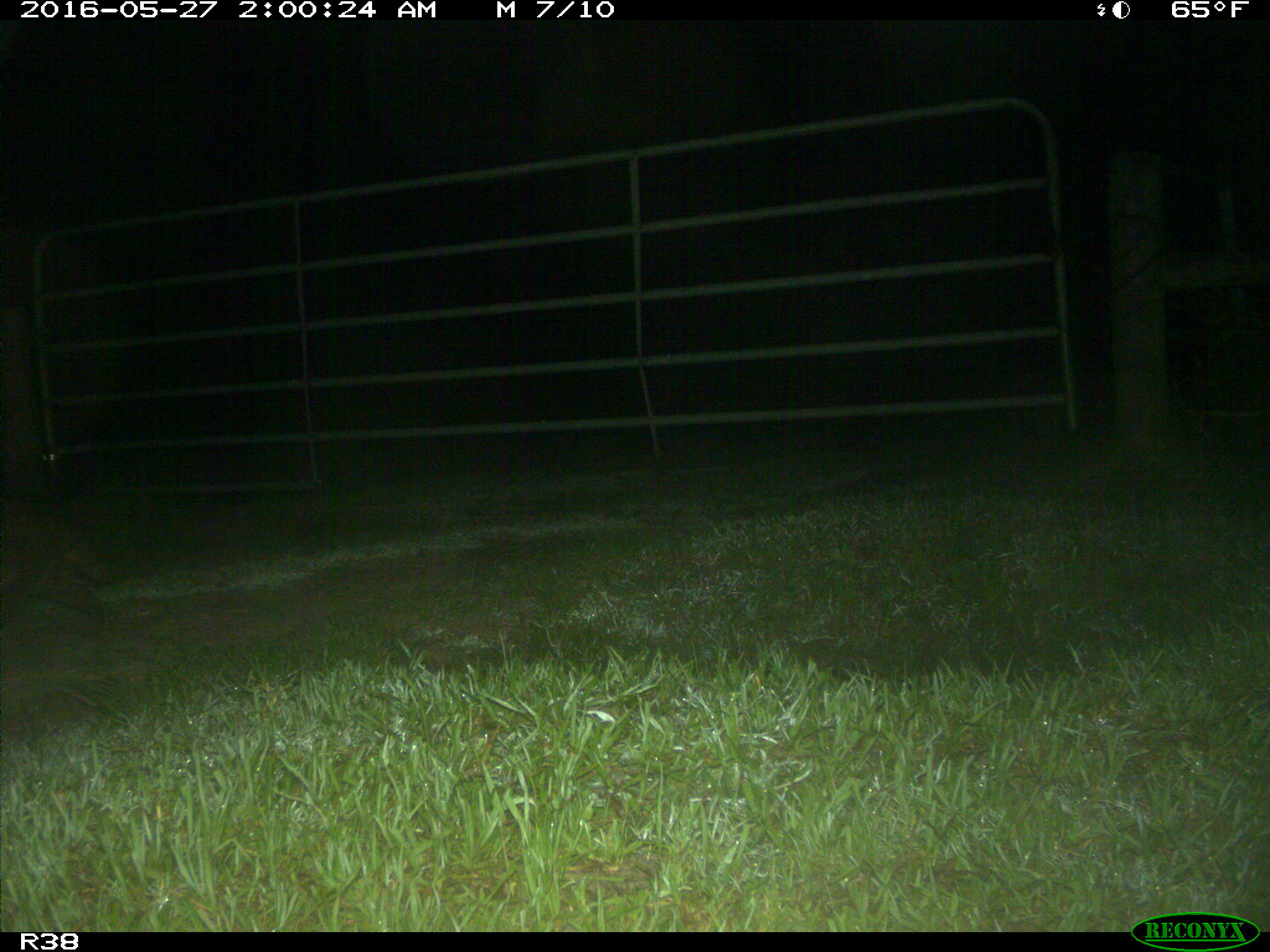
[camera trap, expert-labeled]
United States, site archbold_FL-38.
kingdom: Animalia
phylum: Chordata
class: Mammalia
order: Carnivora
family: Procyonidae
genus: Procyon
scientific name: Procyon lotor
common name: common raccoon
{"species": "Procyon lotor (common raccoon)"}